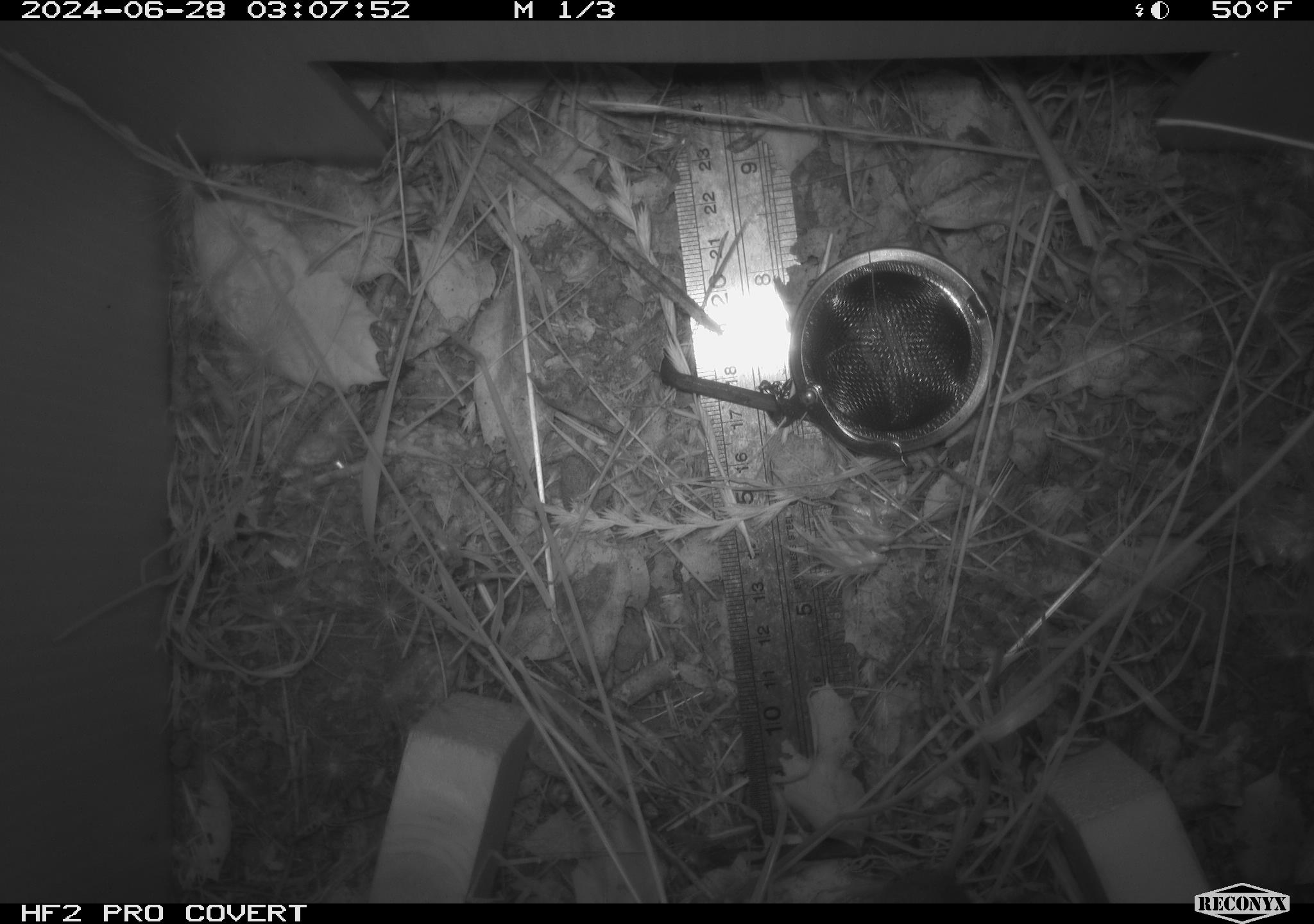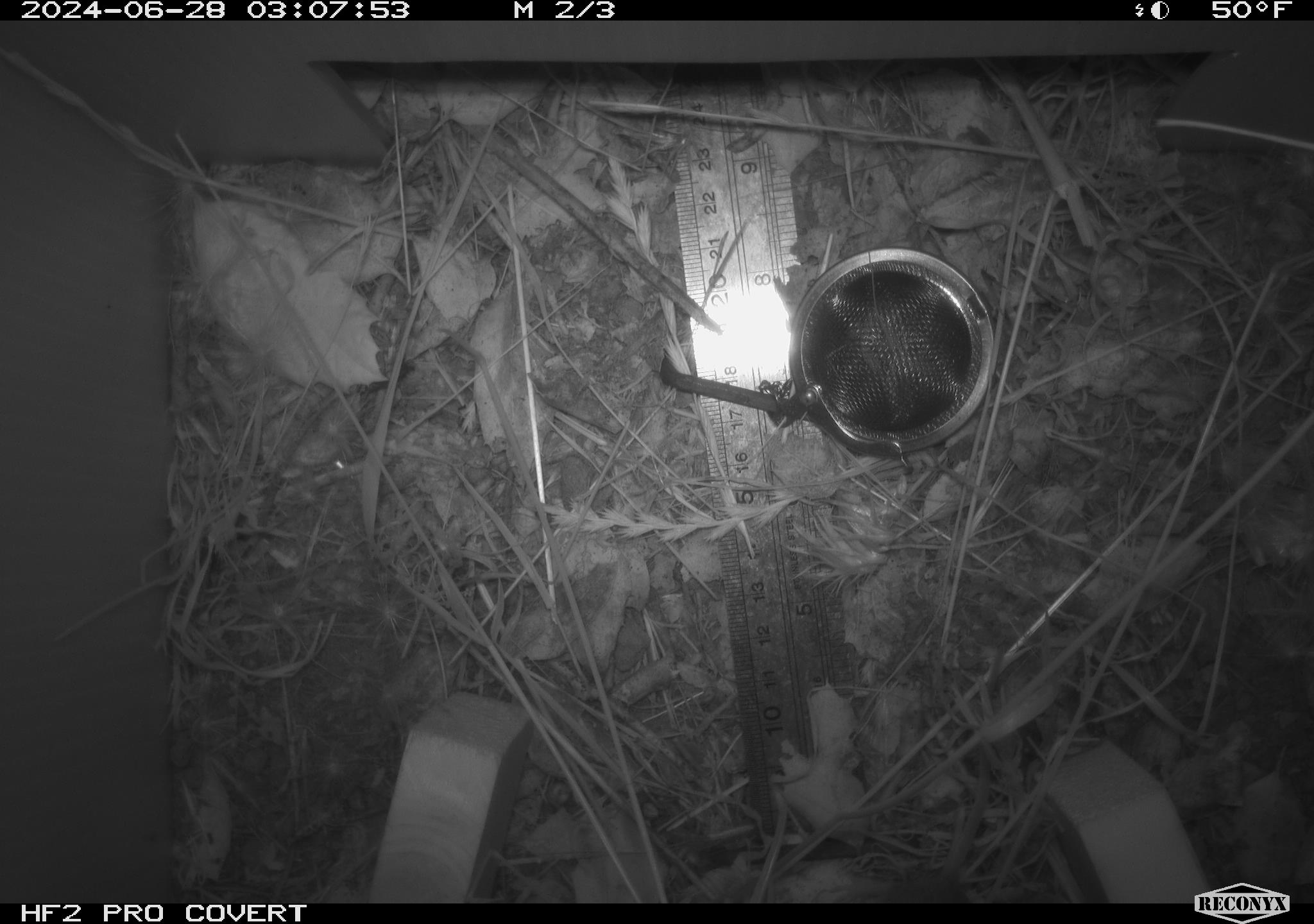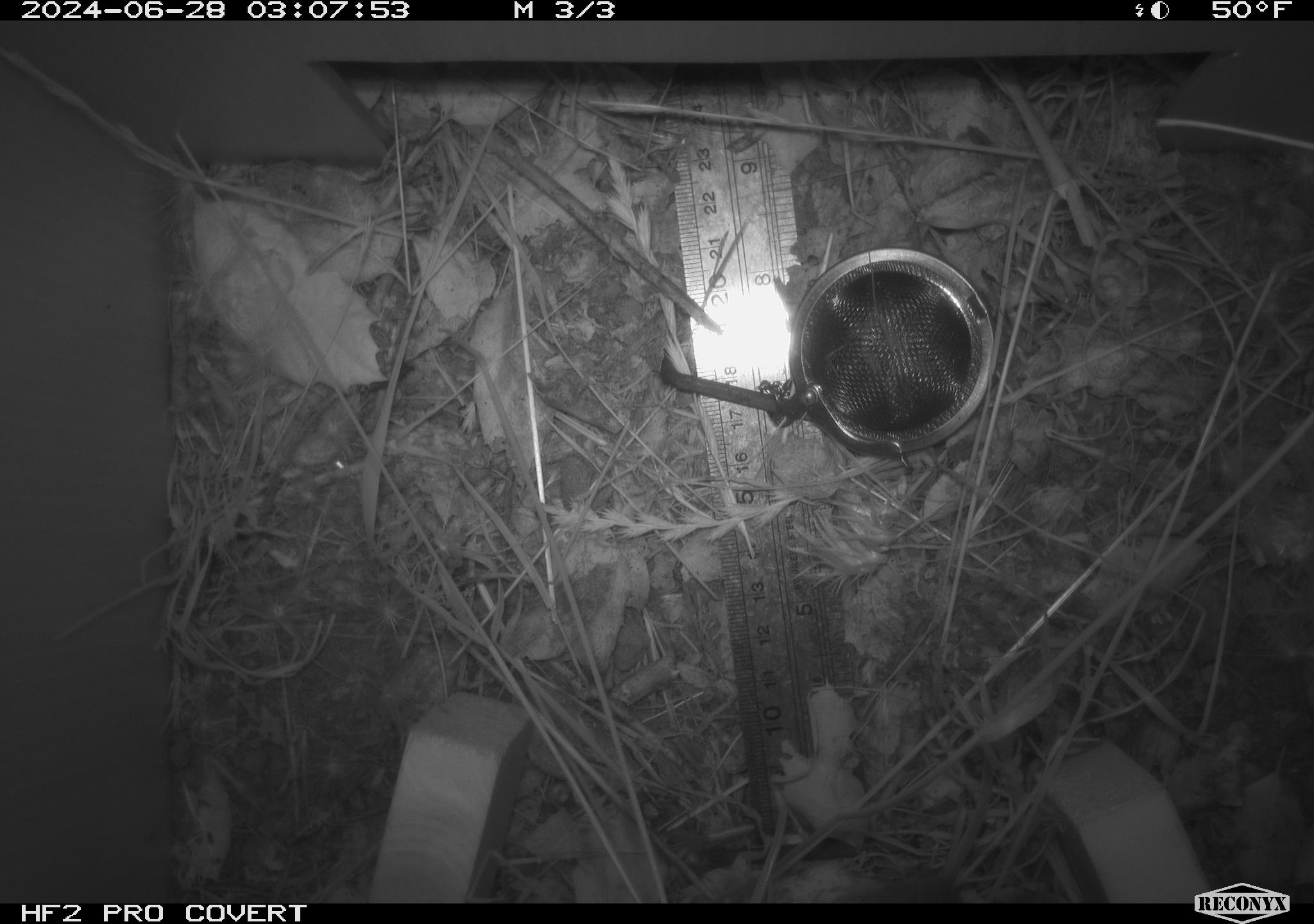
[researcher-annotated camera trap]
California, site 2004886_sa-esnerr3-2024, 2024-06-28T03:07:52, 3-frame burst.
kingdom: Animalia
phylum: Chordata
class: Mammalia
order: Rodentia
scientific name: Rodentia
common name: rodent